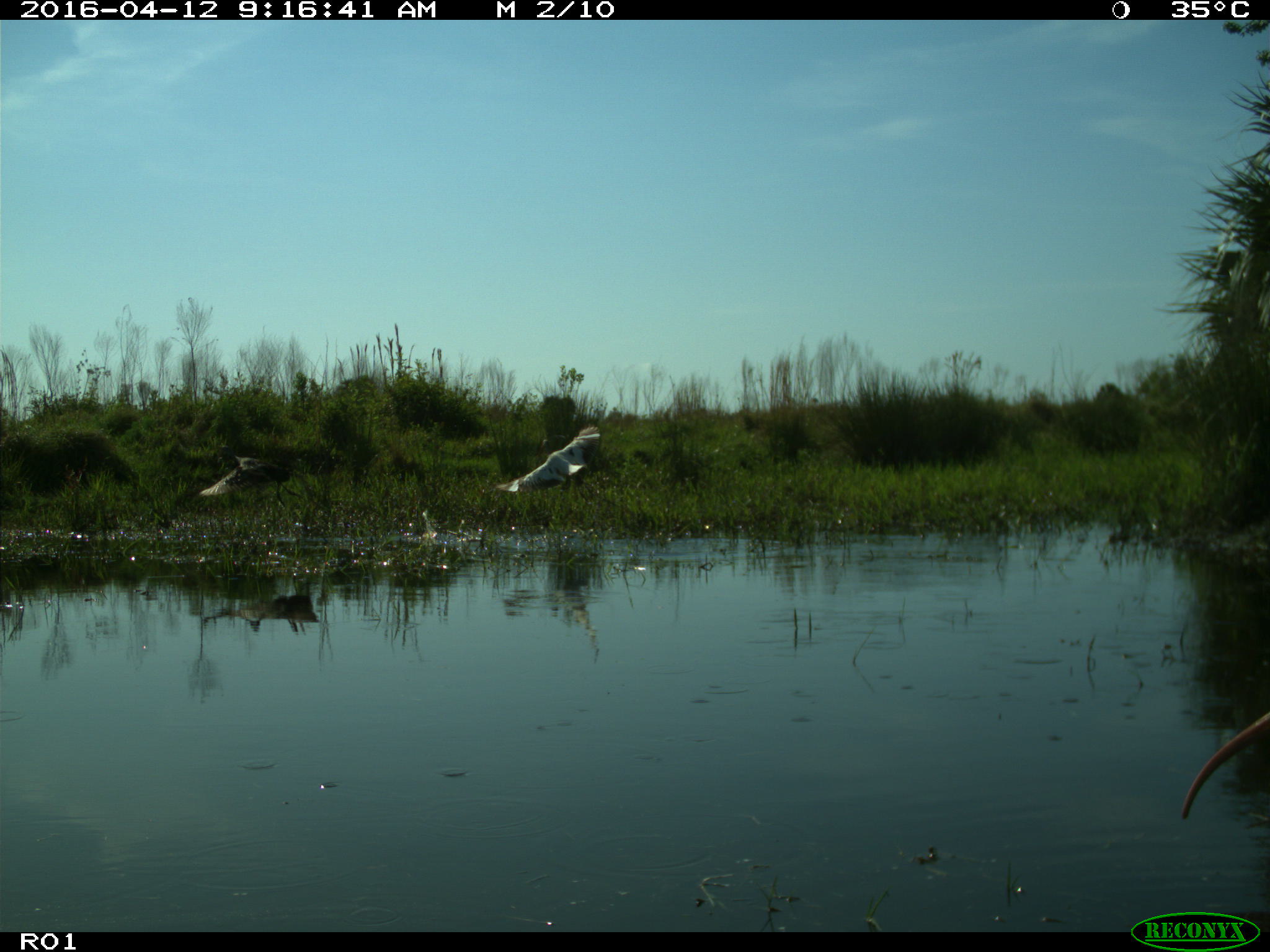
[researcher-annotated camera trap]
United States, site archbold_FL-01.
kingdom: Animalia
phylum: Chordata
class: Aves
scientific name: Aves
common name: birds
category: unidentified bird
Unidentified bird (birds) (Aves).